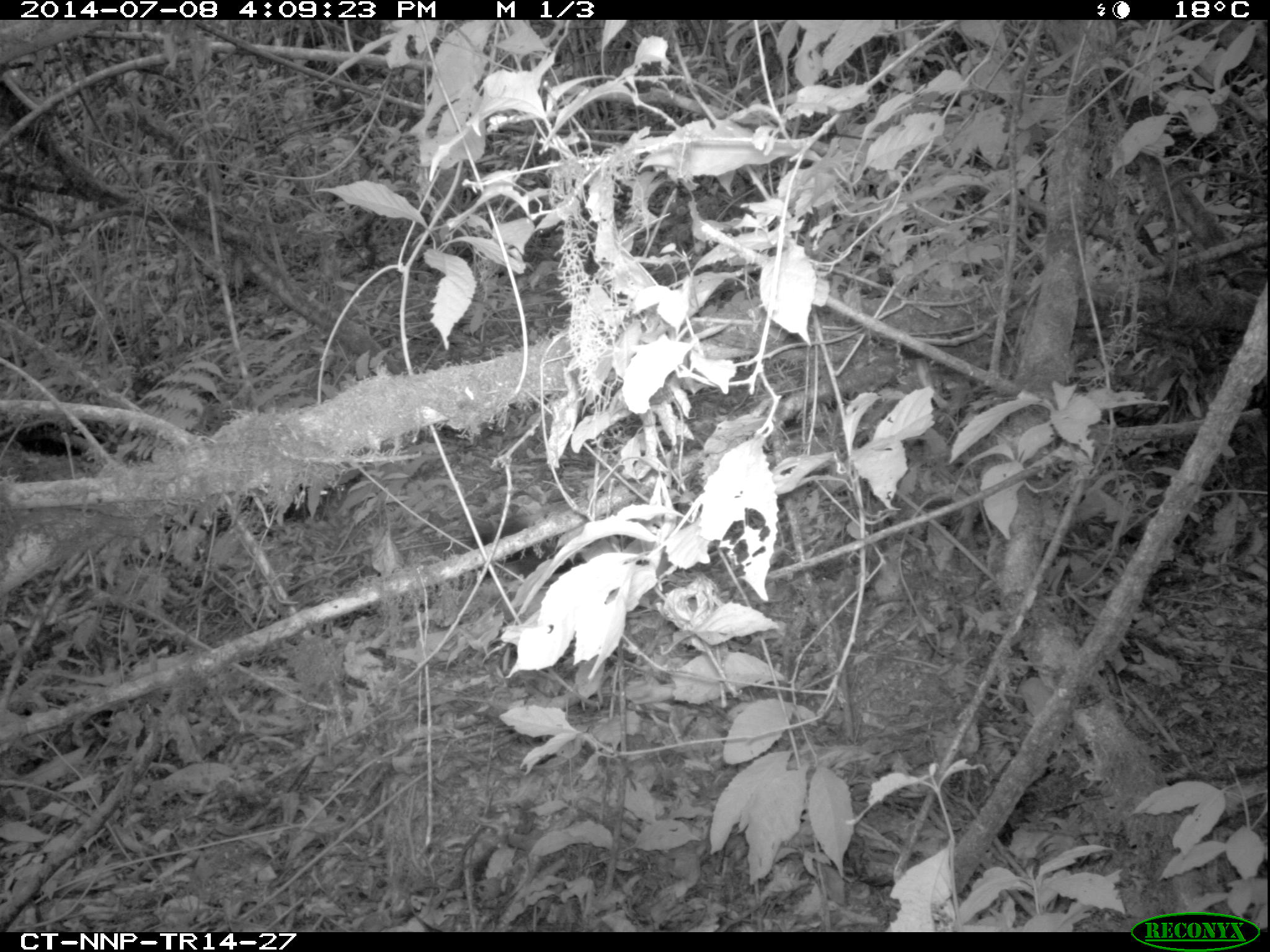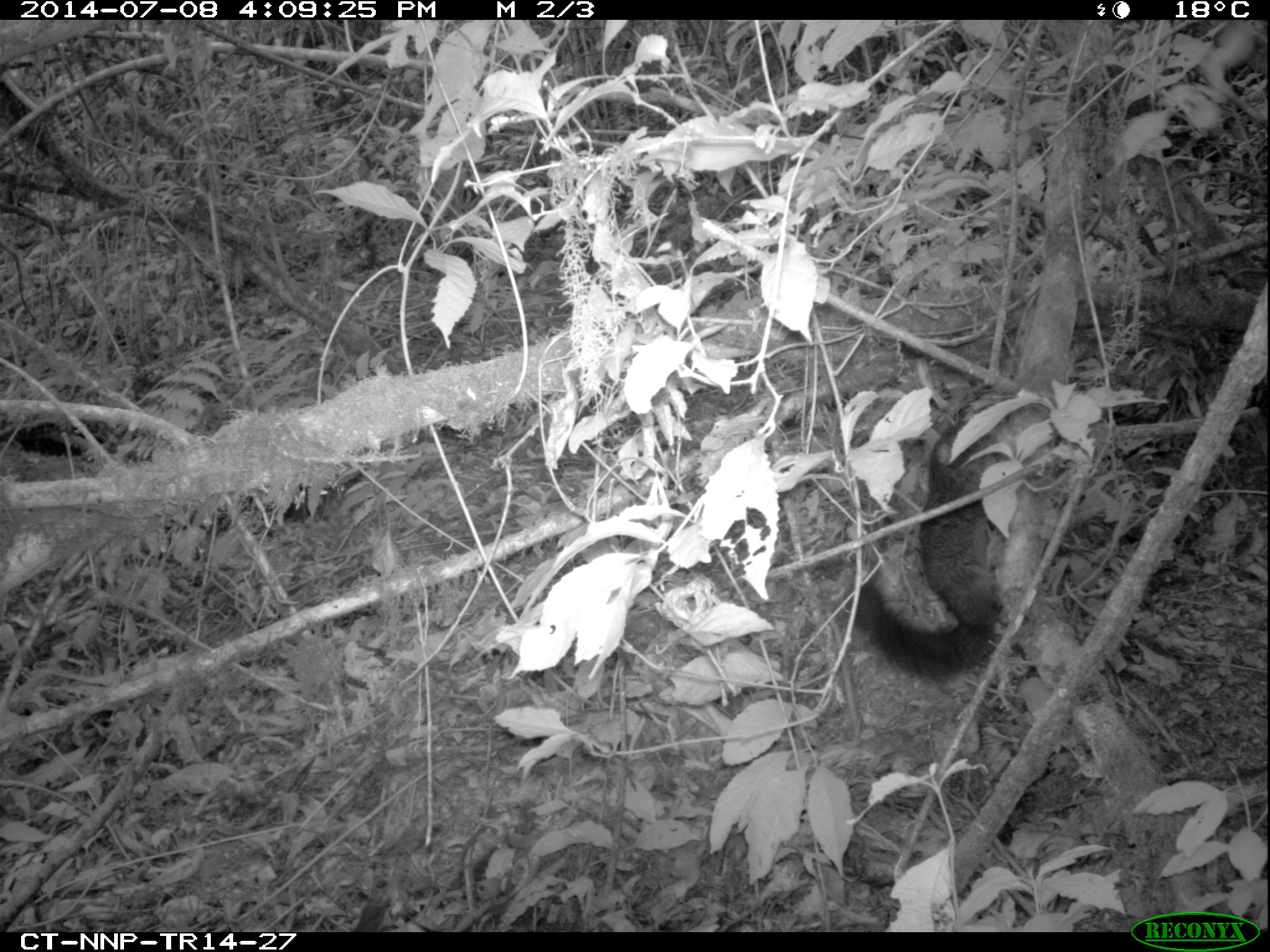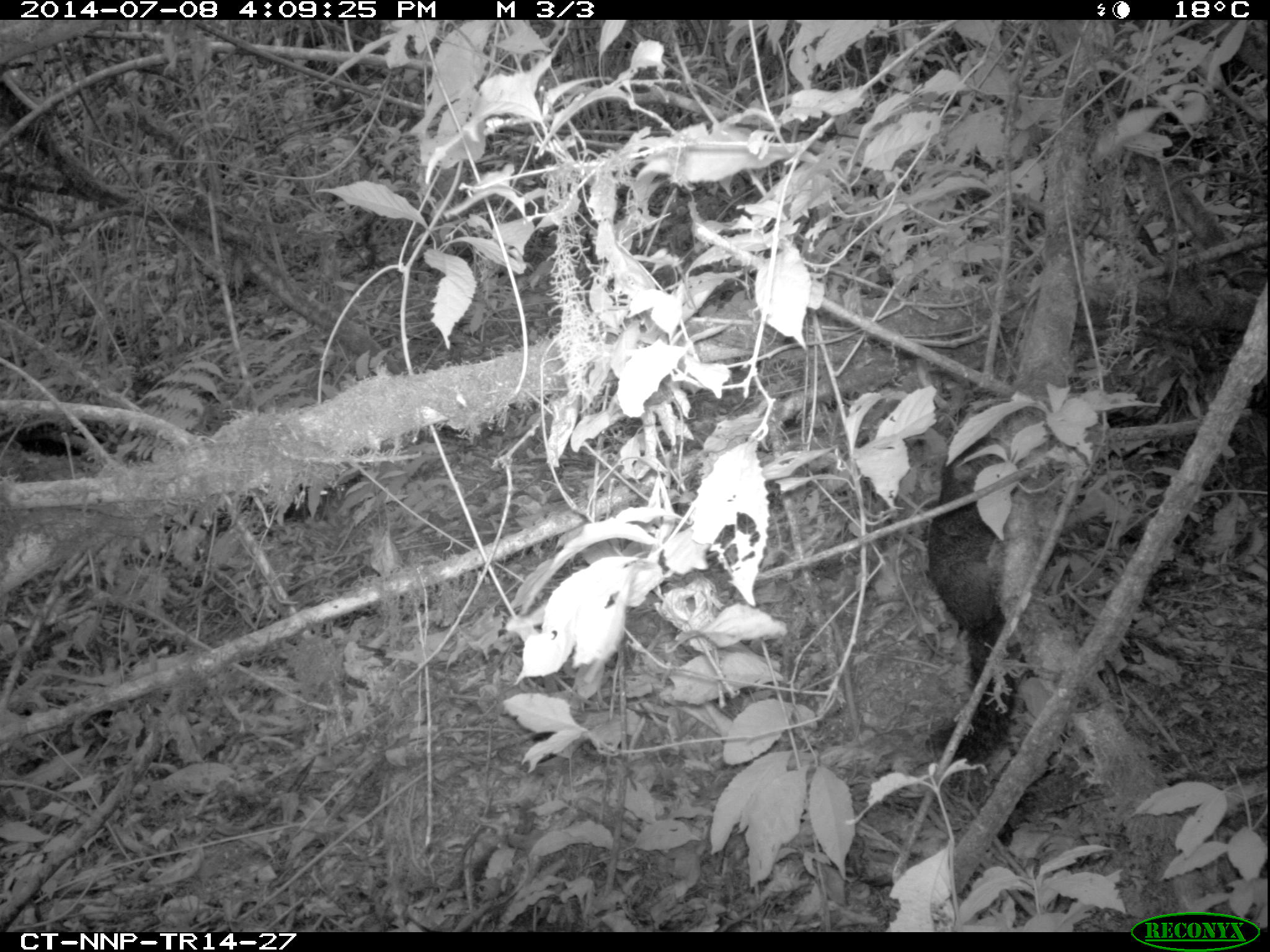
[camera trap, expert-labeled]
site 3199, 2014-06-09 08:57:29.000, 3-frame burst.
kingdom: Animalia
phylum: Chordata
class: Mammalia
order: Rodentia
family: Sciuridae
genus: Funisciurus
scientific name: Funisciurus carruthersi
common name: carruther's mountain squirrel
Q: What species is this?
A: Funisciurus carruthersi (carruther's mountain squirrel).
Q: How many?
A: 1.